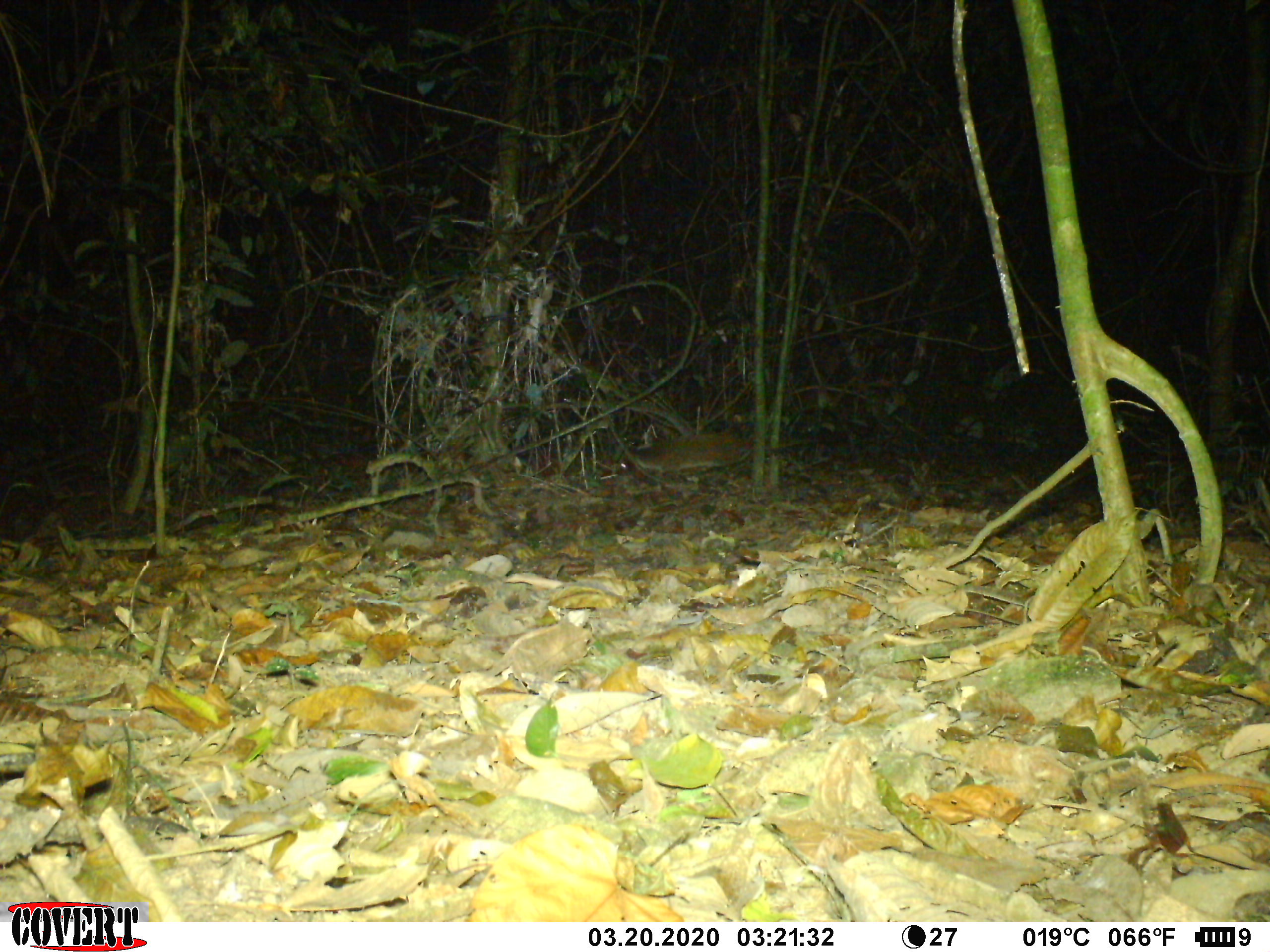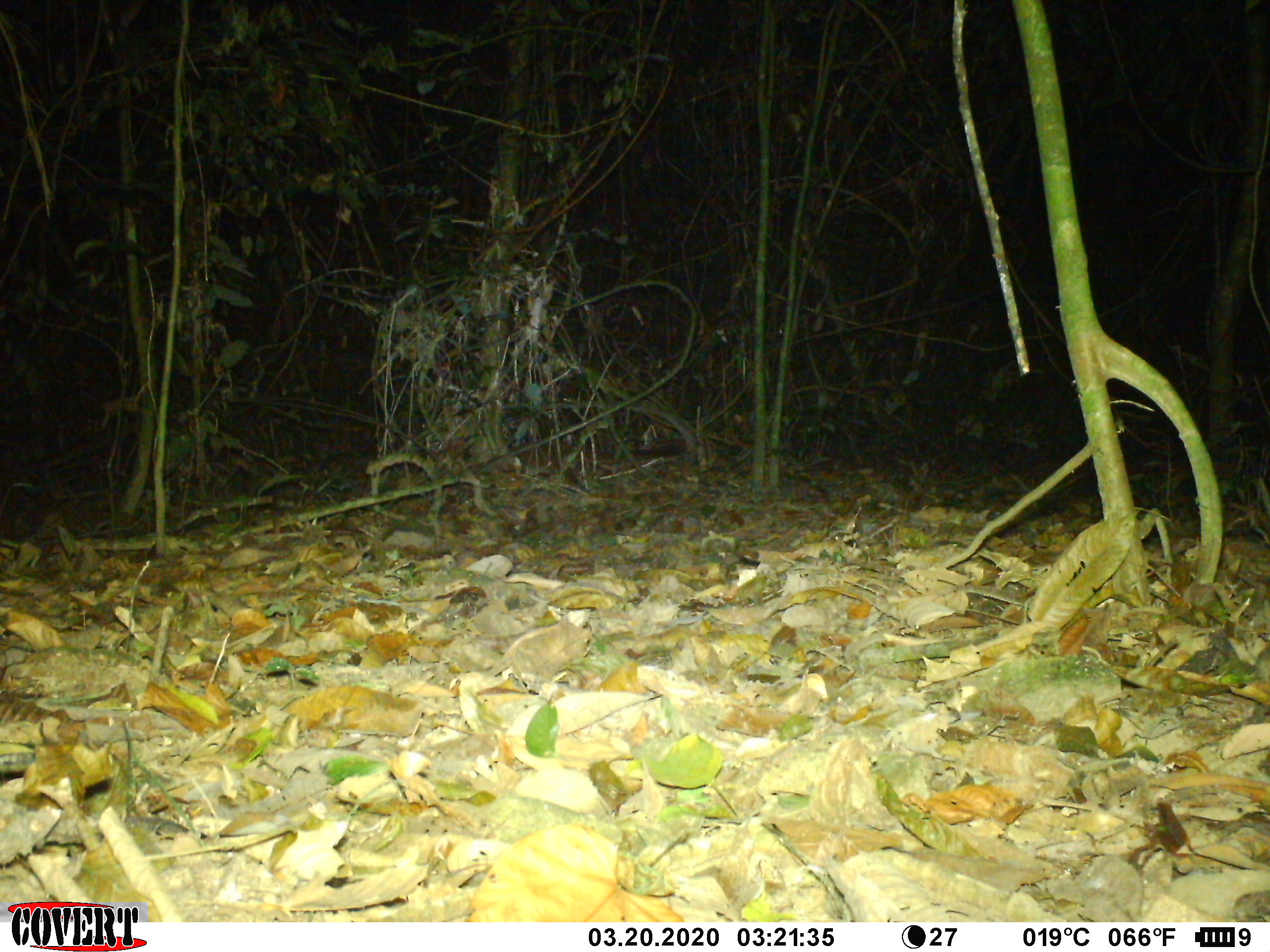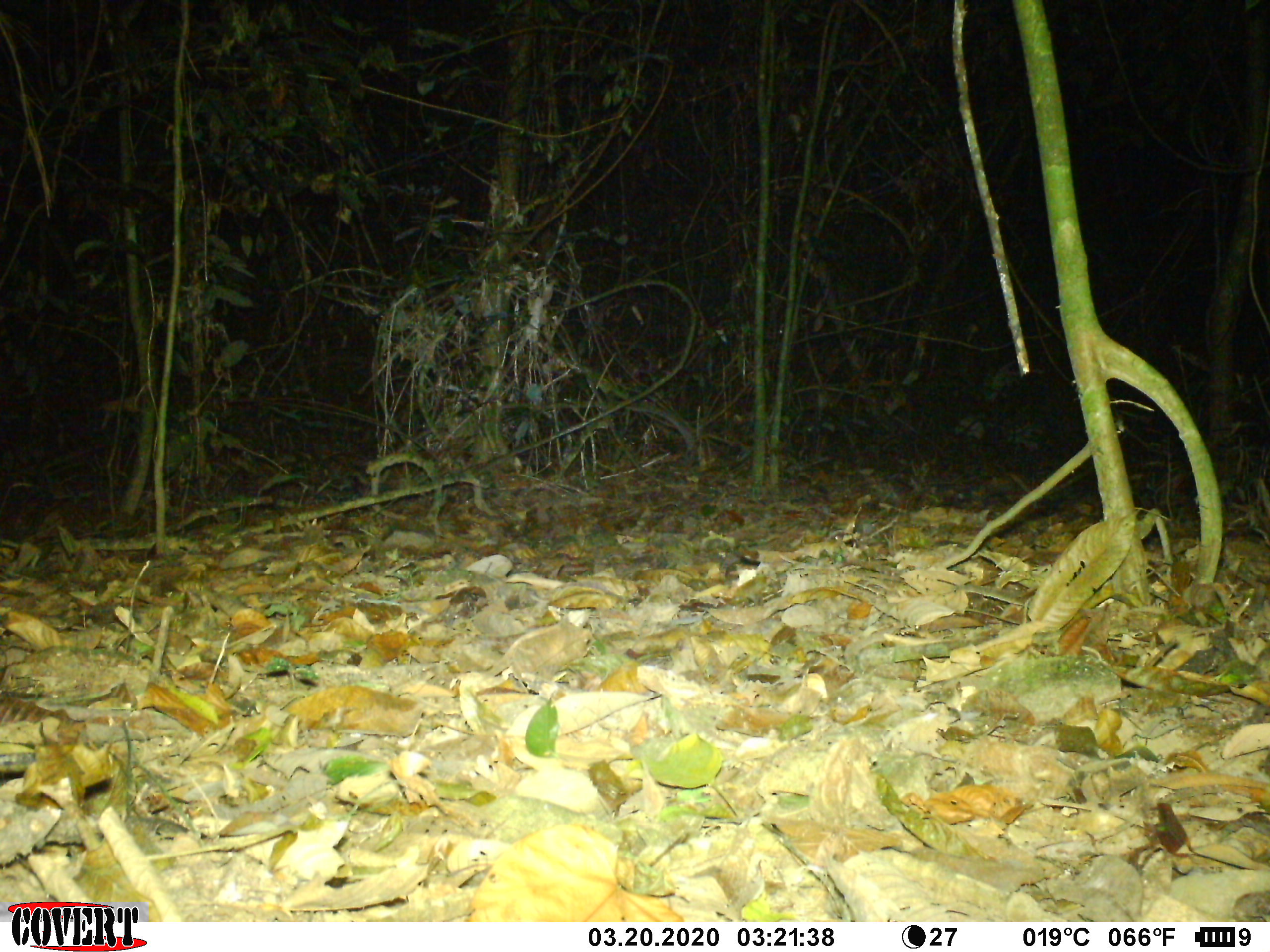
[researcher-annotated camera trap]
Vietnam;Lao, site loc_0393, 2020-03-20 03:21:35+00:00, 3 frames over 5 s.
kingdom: Animalia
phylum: Chordata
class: Mammalia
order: Carnivora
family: Viverridae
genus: Paguma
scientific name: Paguma larvata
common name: masked palm civet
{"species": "masked palm civet (Paguma larvata)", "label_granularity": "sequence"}